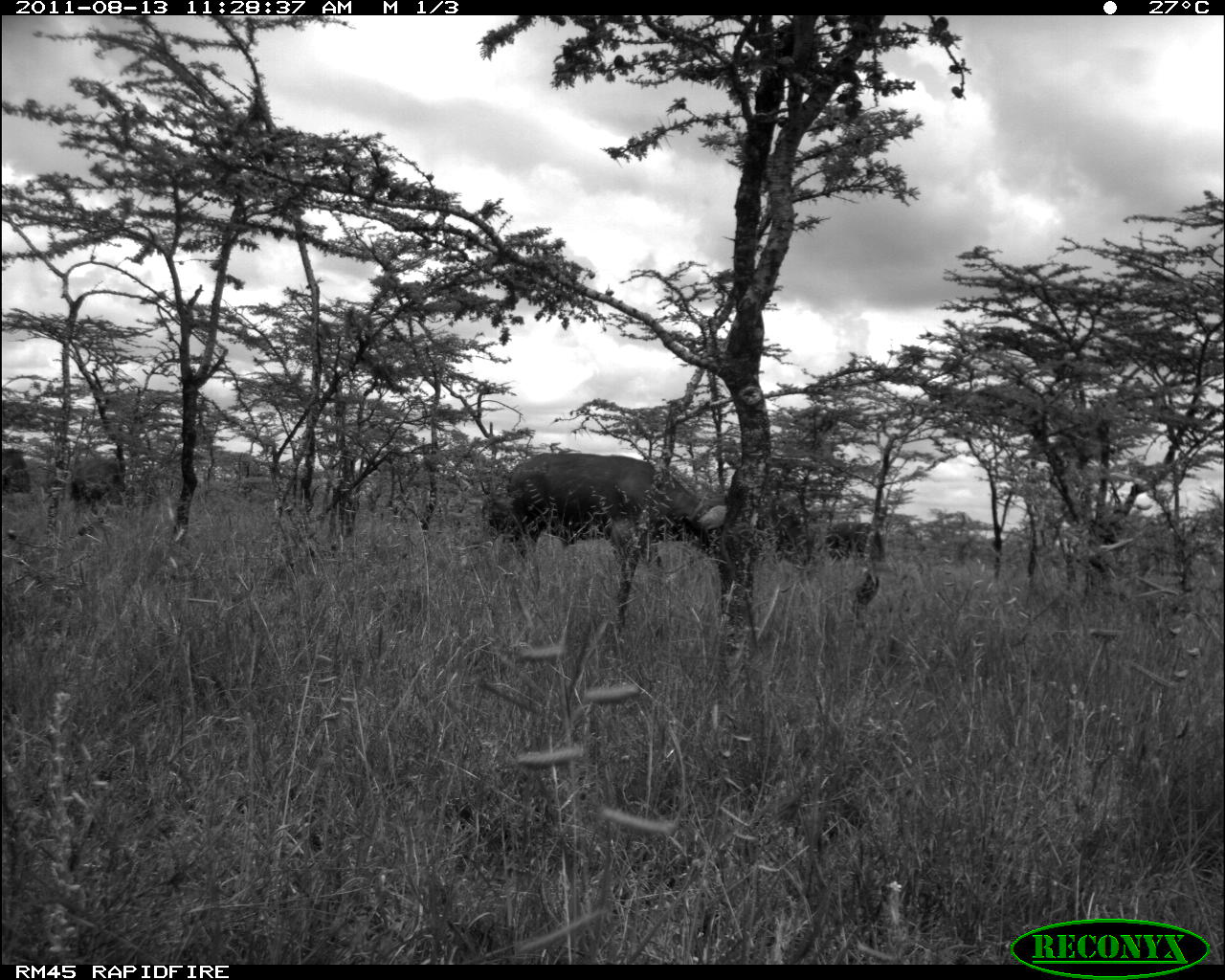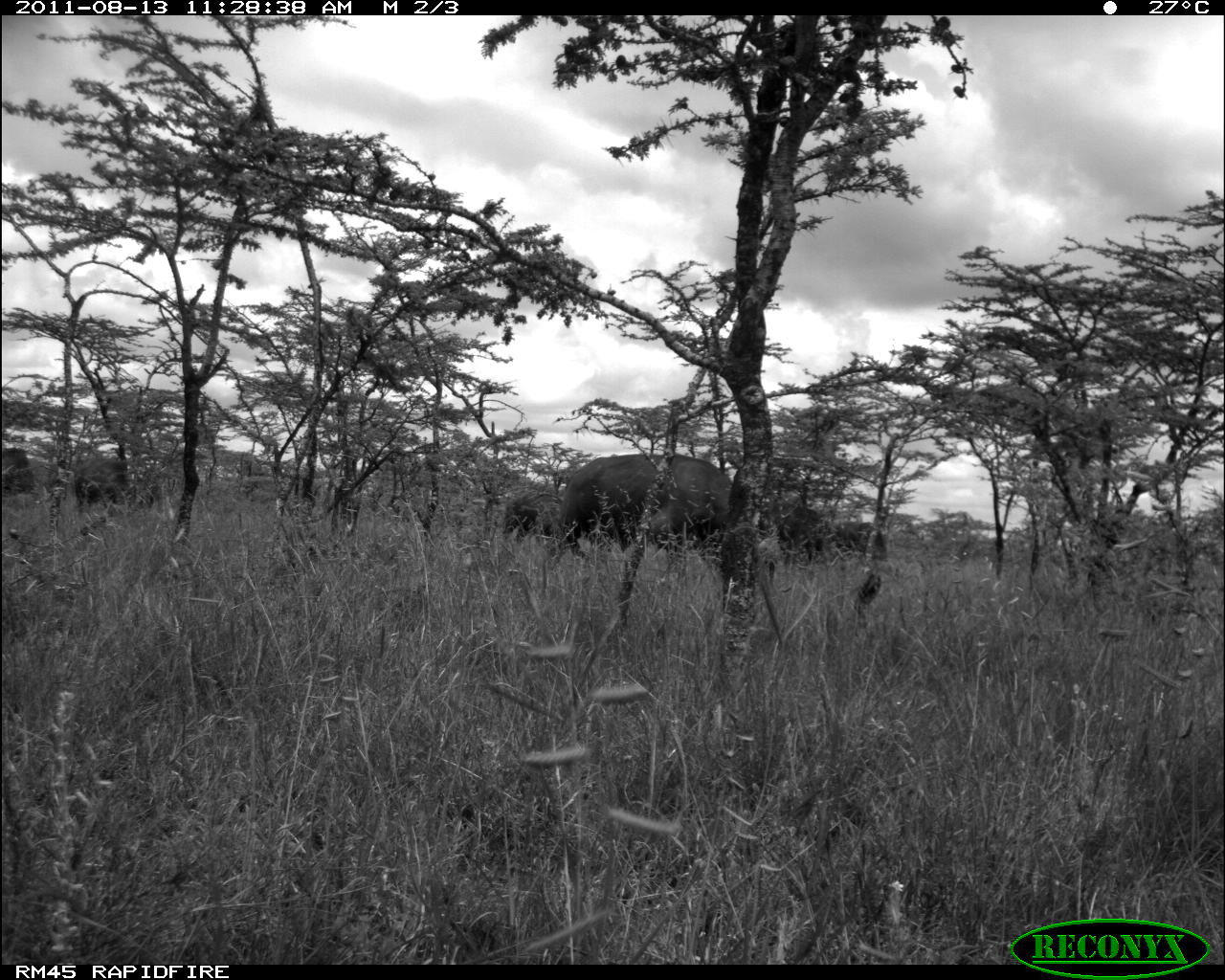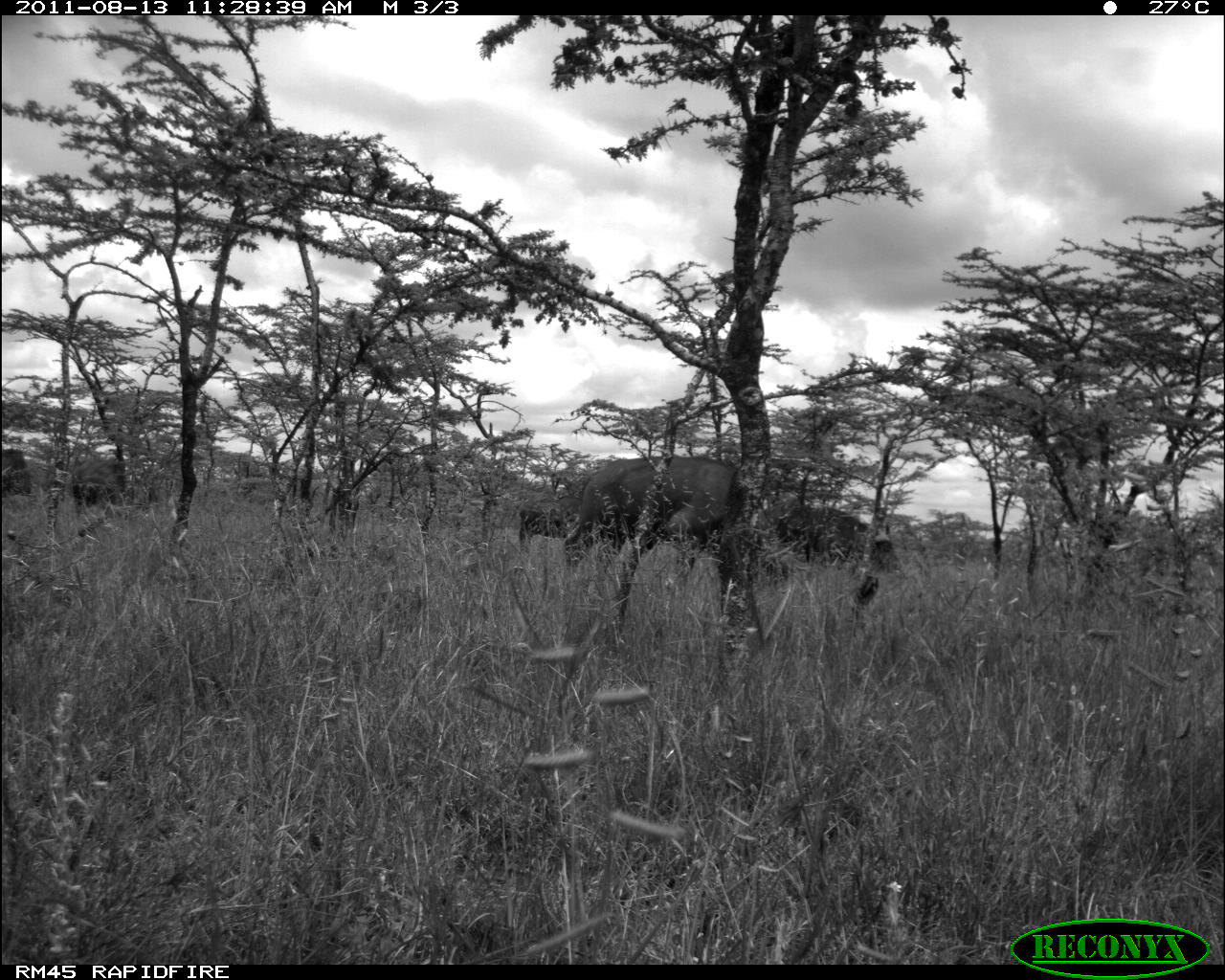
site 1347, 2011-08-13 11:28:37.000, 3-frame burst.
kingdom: Animalia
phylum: Chordata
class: Mammalia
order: Artiodactyla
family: Bovidae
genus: Syncerus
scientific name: Syncerus caffer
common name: african buffalo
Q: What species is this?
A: Syncerus caffer (african buffalo).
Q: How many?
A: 4.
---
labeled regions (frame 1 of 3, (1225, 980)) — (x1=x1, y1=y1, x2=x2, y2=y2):
syncerus caffer: (x1=478, y1=452, x2=727, y2=573); (x1=69, y1=448, x2=124, y2=520); (x1=826, y1=521, x2=885, y2=557); (x1=2, y1=448, x2=30, y2=494)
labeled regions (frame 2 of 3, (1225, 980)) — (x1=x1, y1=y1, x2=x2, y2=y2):
syncerus caffer: (x1=558, y1=453, x2=778, y2=583); (x1=67, y1=452, x2=142, y2=537); (x1=499, y1=490, x2=583, y2=558); (x1=755, y1=504, x2=836, y2=565); (x1=0, y1=446, x2=34, y2=501)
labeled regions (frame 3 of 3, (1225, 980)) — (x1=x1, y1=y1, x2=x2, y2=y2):
syncerus caffer: (x1=556, y1=452, x2=786, y2=589); (x1=777, y1=503, x2=898, y2=566); (x1=59, y1=452, x2=132, y2=528); (x1=515, y1=495, x2=609, y2=554); (x1=0, y1=449, x2=33, y2=497)